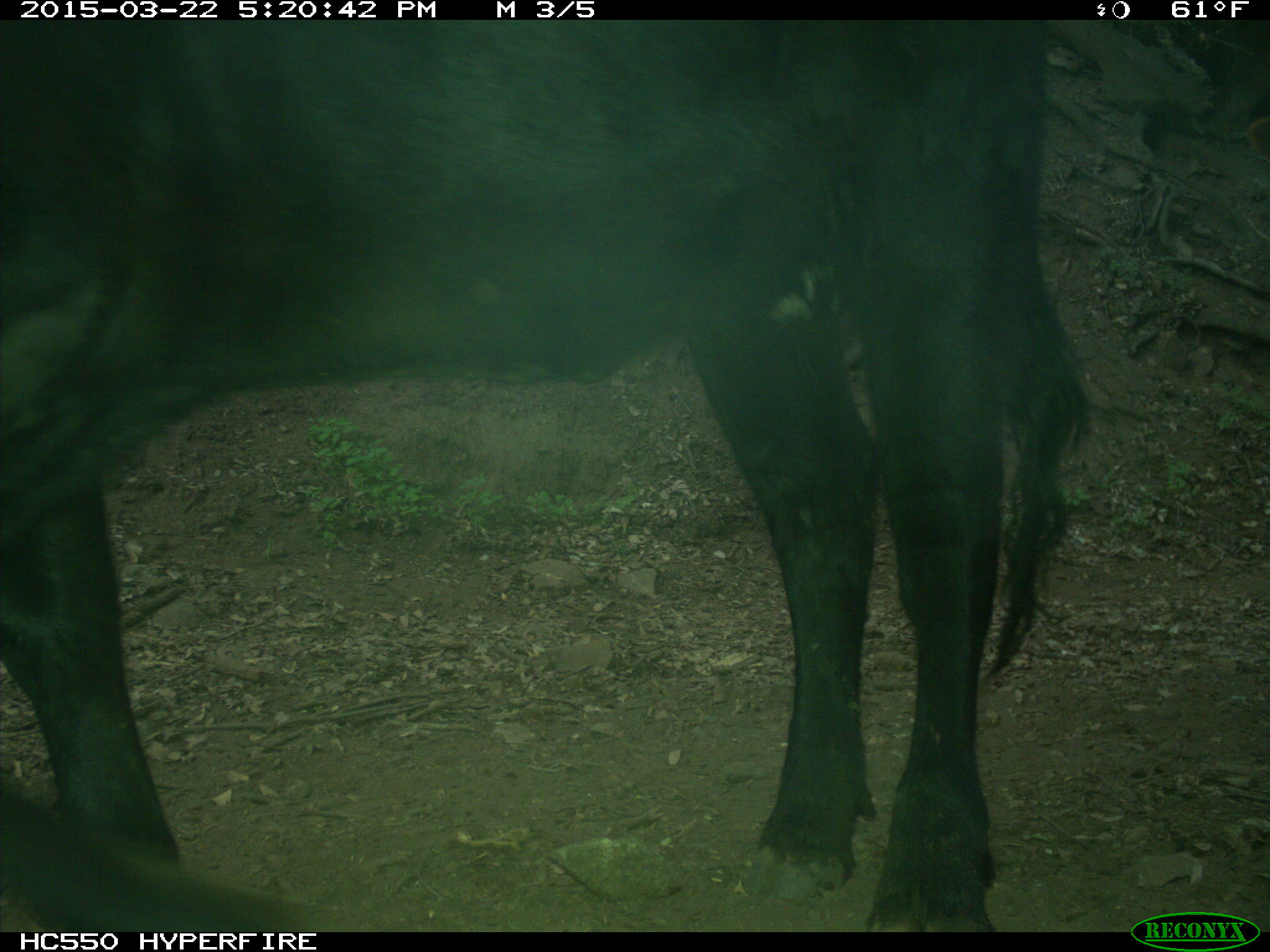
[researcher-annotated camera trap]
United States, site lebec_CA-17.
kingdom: Animalia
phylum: Chordata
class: Mammalia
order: Artiodactyla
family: Bovidae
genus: Bos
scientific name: Bos taurus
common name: domestic cow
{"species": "Bos taurus (domestic cow)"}